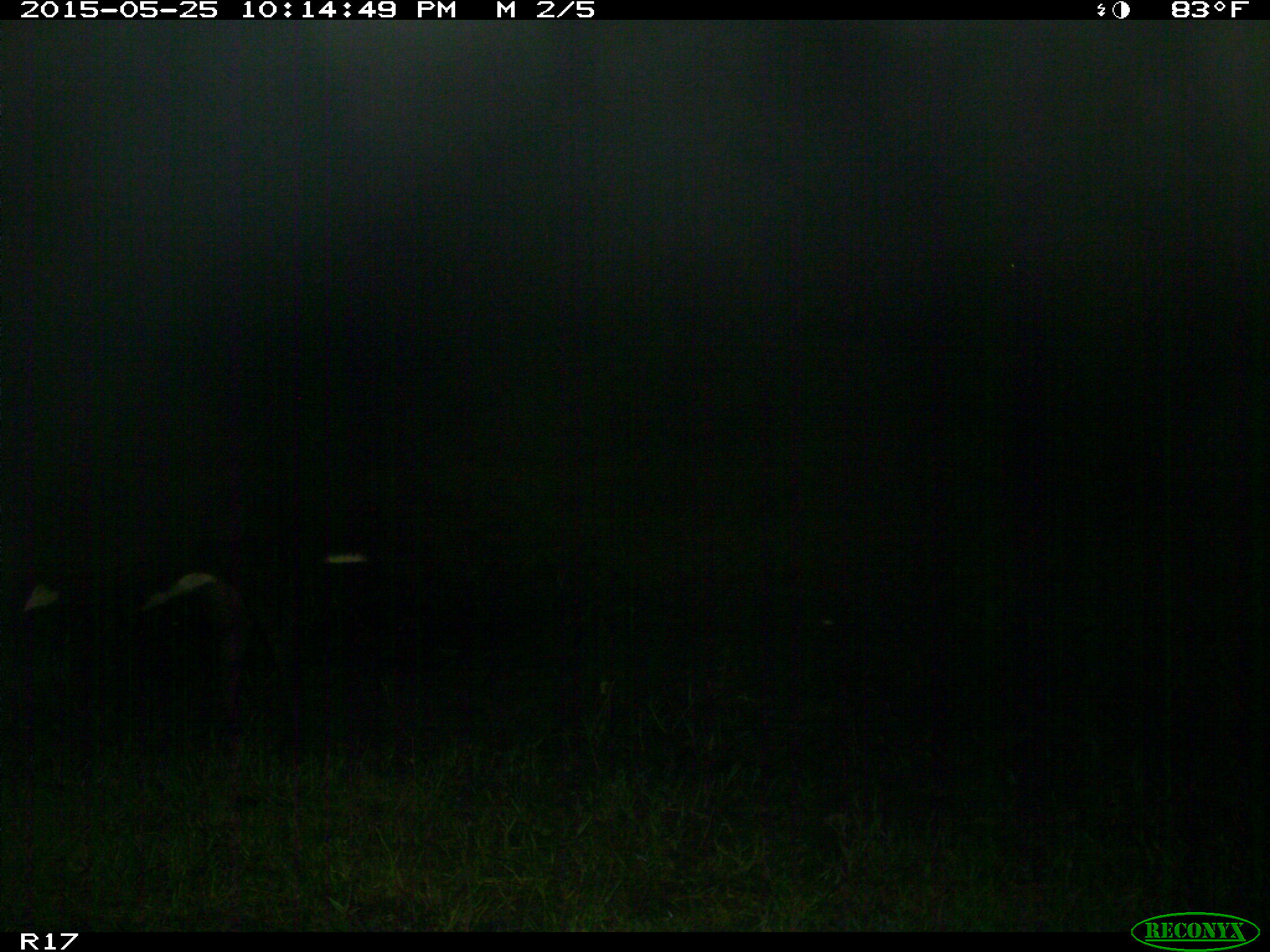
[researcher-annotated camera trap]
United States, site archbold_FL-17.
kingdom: Animalia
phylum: Chordata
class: Mammalia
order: Artiodactyla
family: Bovidae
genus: Bos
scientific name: Bos taurus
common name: domestic cow